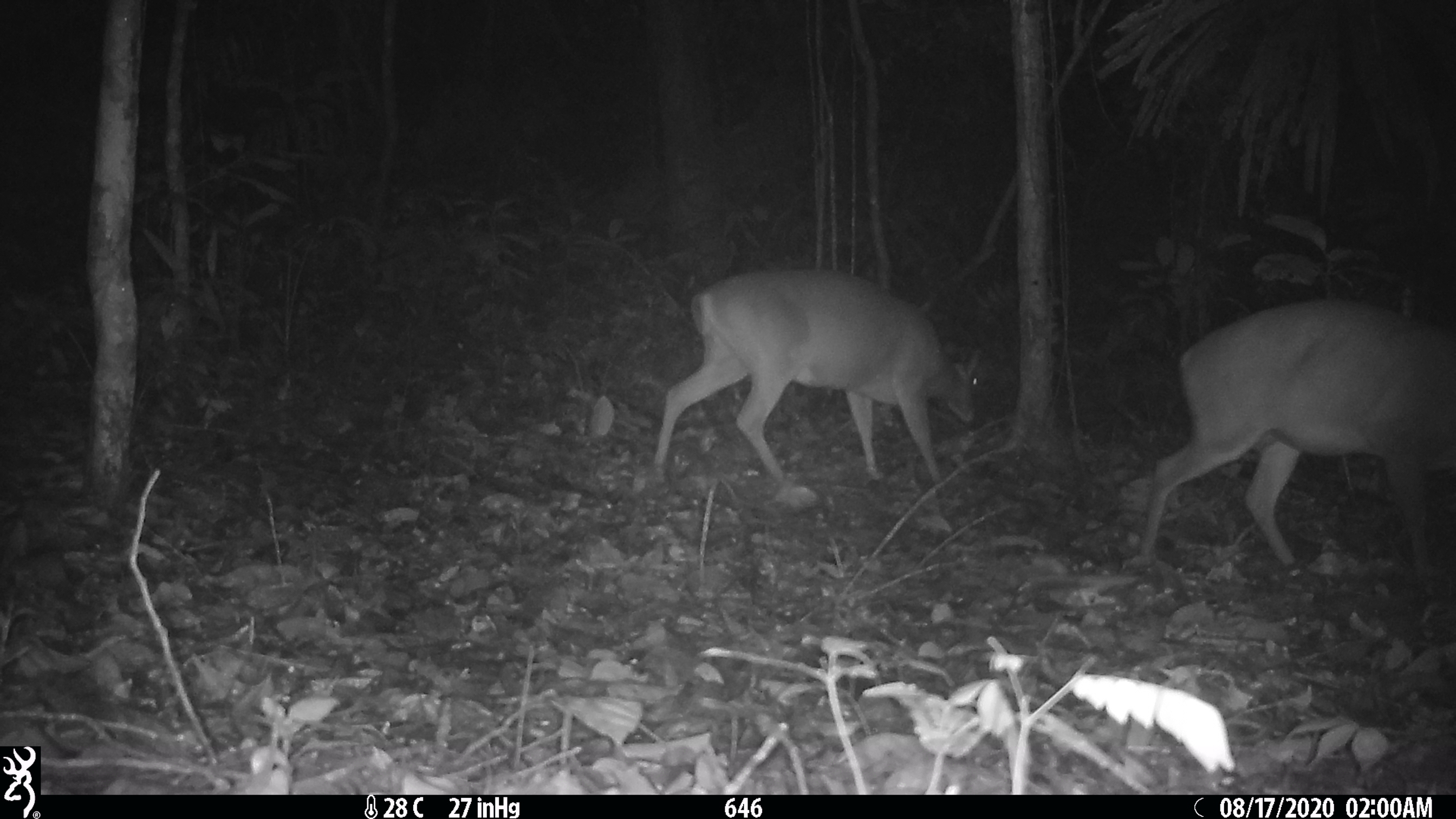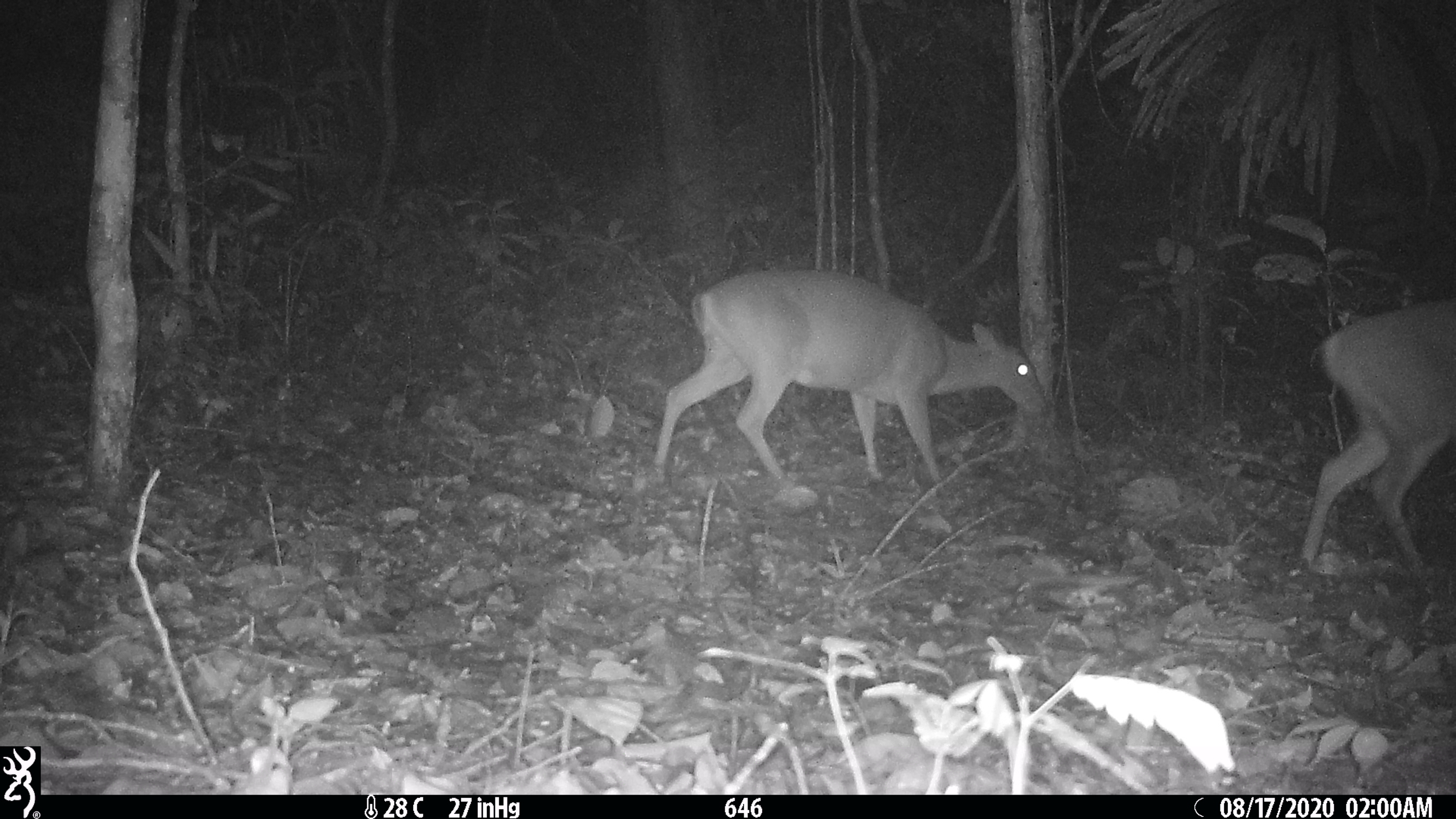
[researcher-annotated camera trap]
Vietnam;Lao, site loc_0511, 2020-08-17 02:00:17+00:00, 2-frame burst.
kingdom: Animalia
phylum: Chordata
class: Mammalia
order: Artiodactyla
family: Cervidae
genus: Muntiacus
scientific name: Muntiacus vuquangensis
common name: large-antlered muntjac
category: large antlered muntjac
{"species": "large antlered muntjac (large-antlered muntjac) (Muntiacus vuquangensis)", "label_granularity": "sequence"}